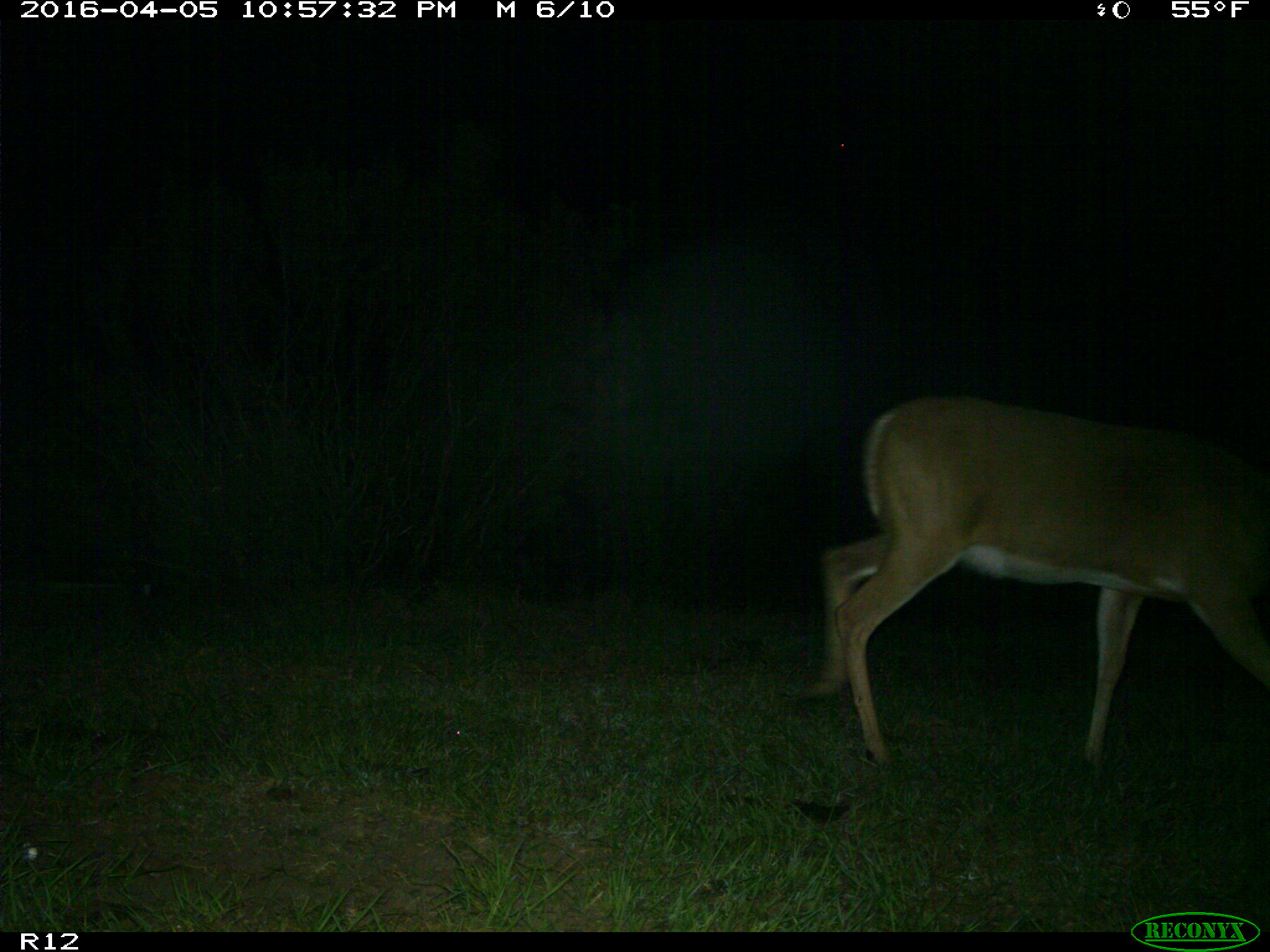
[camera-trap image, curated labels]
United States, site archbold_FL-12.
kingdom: Animalia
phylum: Chordata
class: Mammalia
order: Artiodactyla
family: Cervidae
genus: Odocoileus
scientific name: Odocoileus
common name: deer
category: unidentified deer